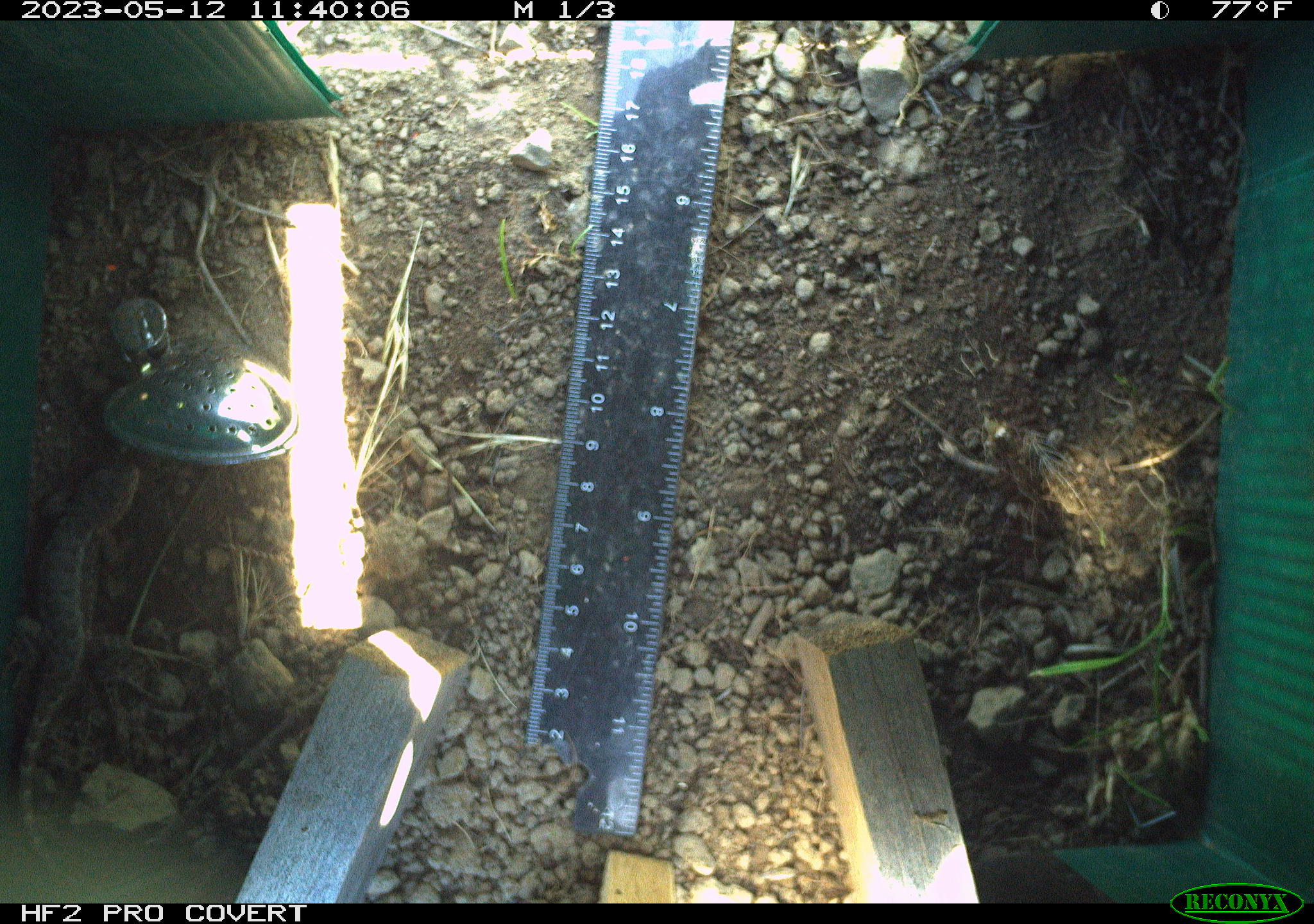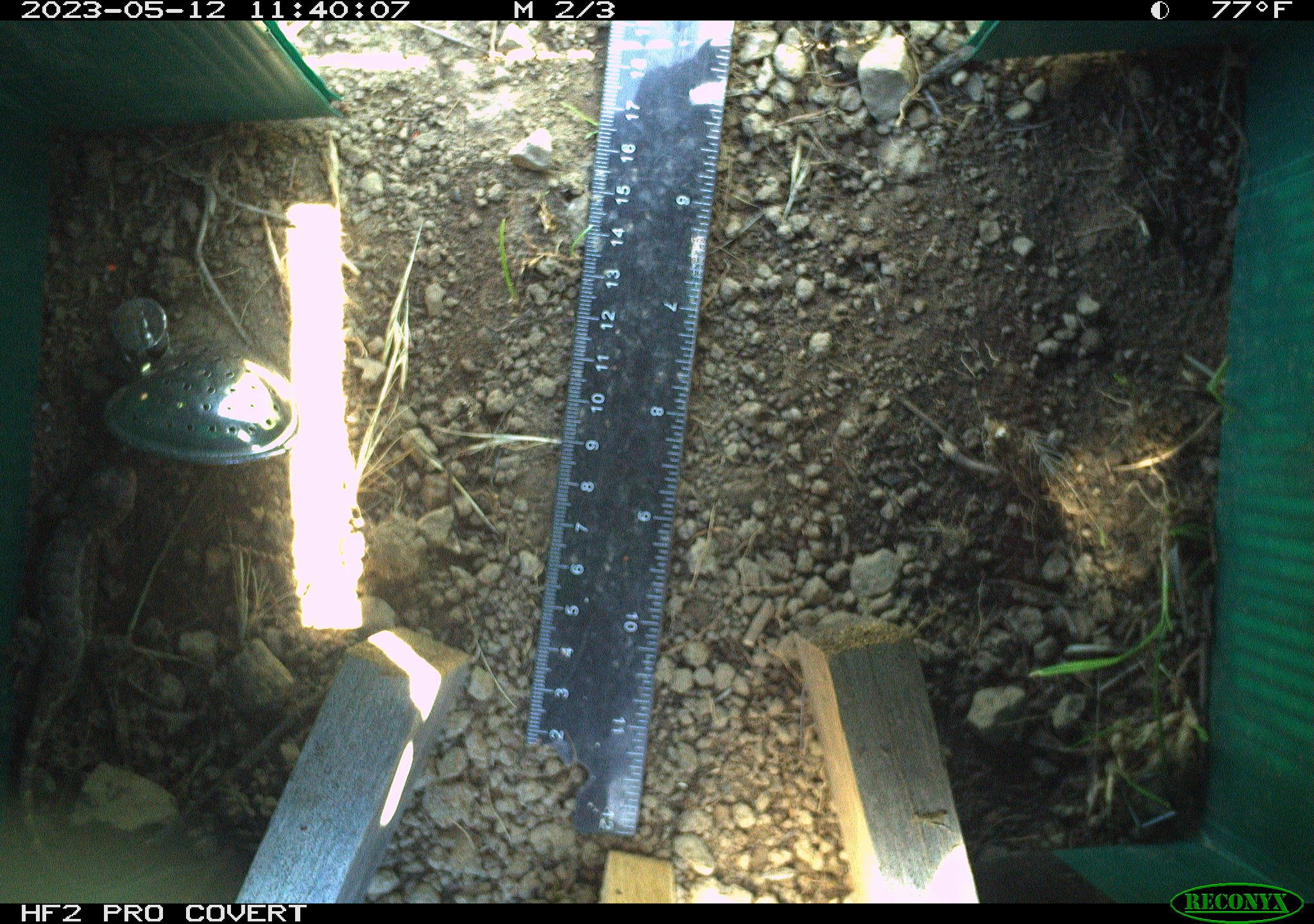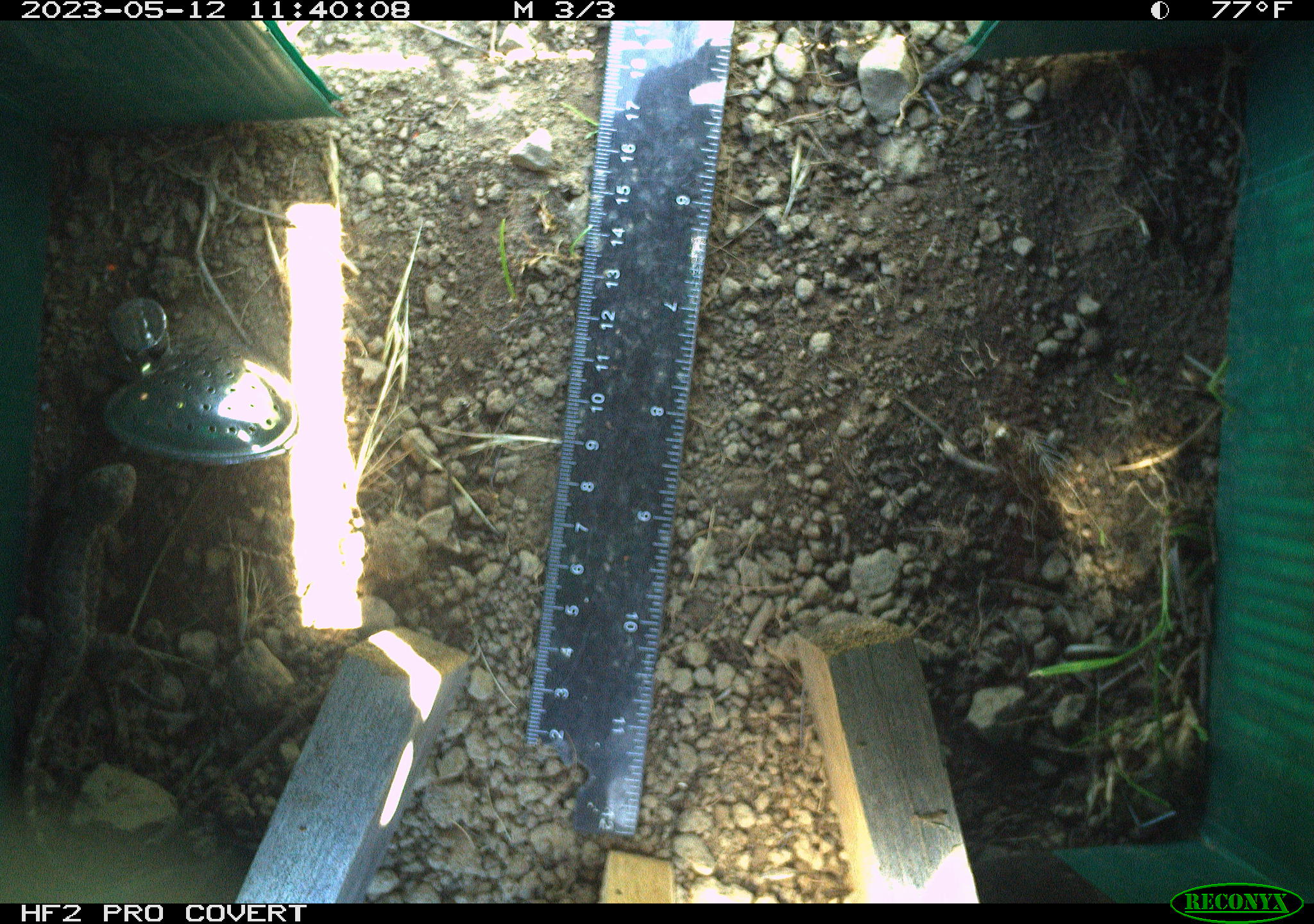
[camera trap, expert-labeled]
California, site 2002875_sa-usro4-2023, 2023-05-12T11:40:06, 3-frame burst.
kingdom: Animalia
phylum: Chordata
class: Reptilia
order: Squamata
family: Phrynosomatidae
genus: Sceloporus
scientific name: Sceloporus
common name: spiny lizards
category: sceloporus species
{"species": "sceloporus species (spiny lizards) (Sceloporus)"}